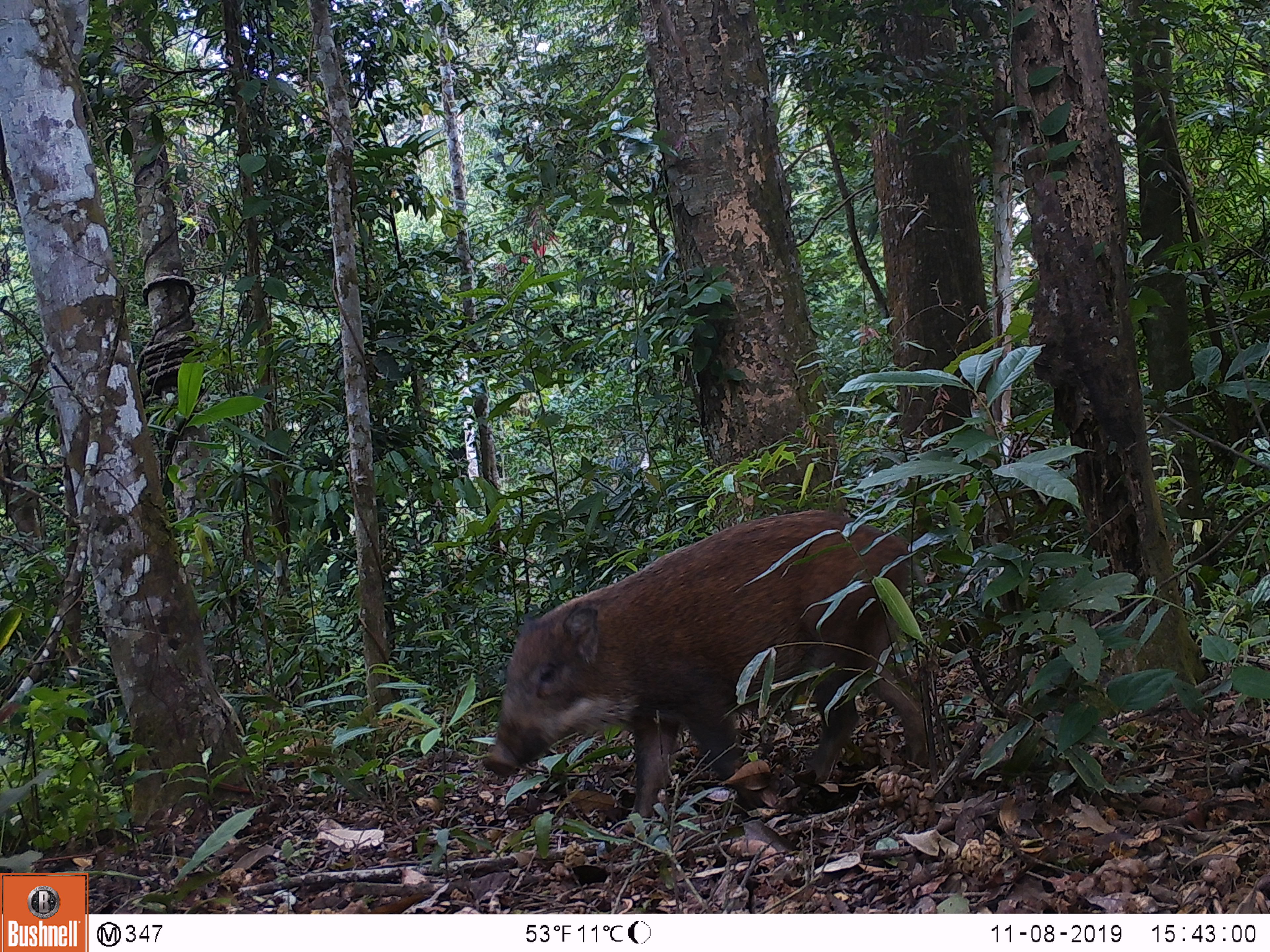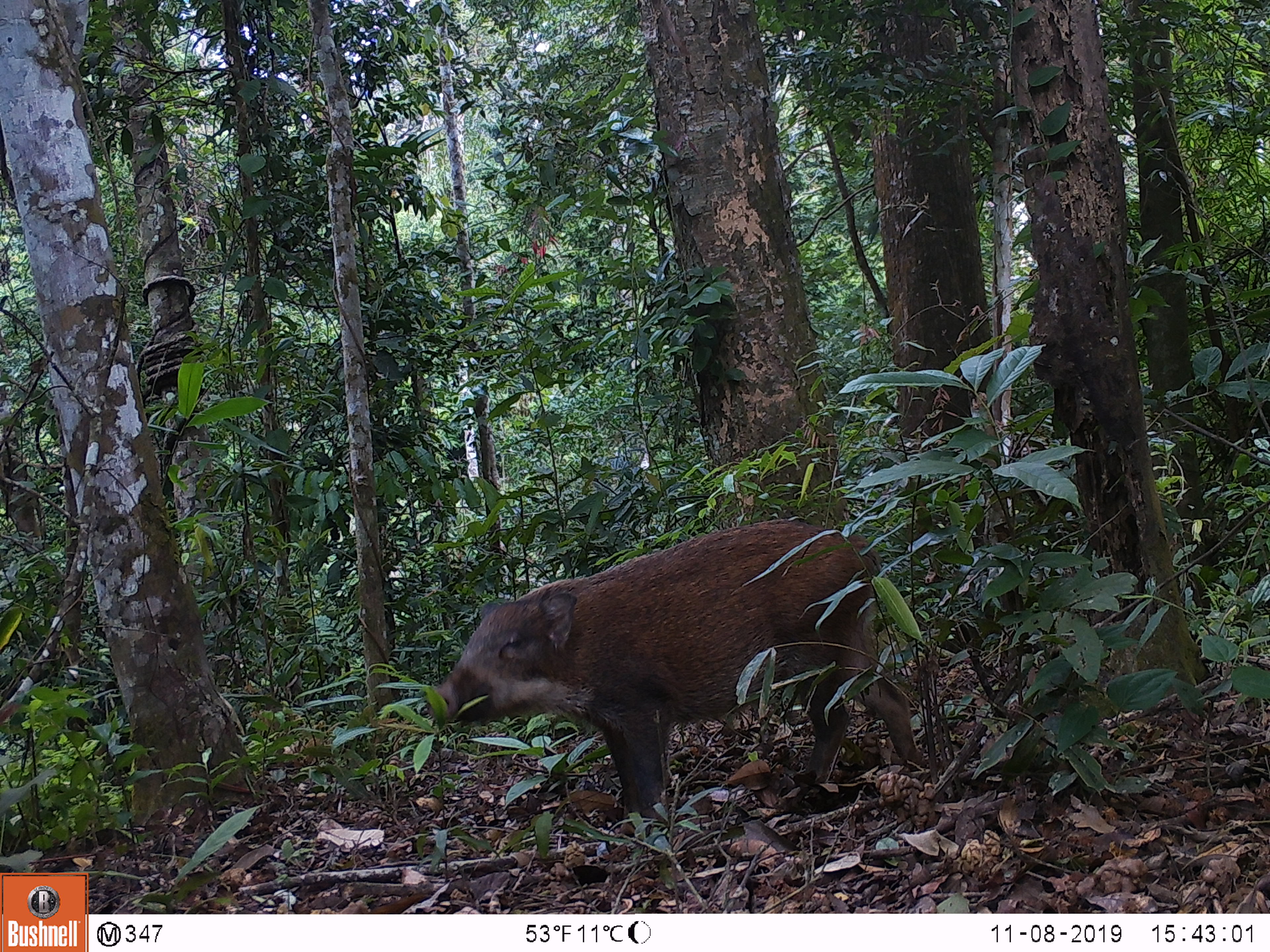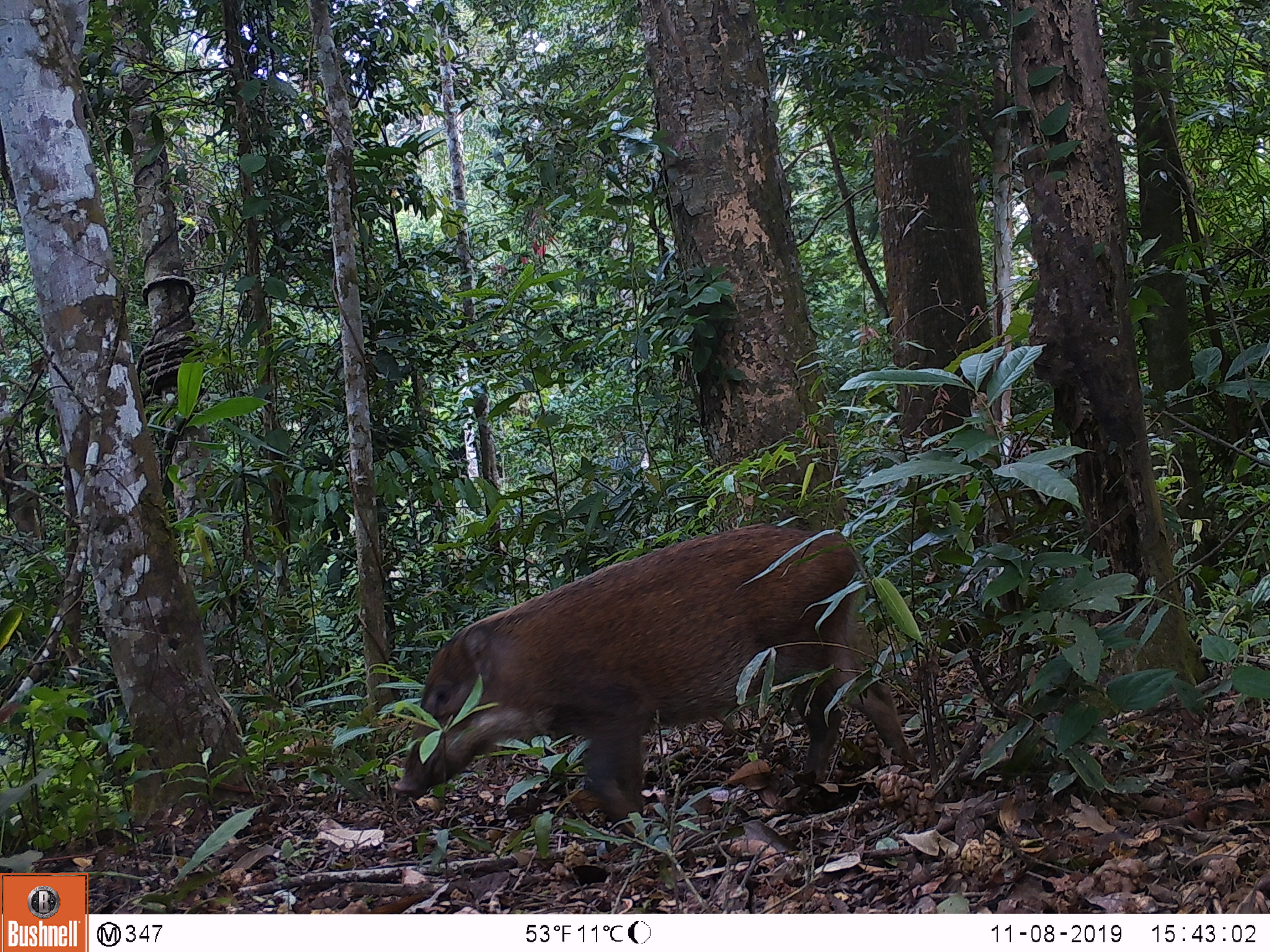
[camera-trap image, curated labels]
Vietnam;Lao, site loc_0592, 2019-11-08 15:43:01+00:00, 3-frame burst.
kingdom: Animalia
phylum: Chordata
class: Mammalia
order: Artiodactyla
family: Suidae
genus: Sus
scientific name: Sus scrofa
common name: eurasian wild pig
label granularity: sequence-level